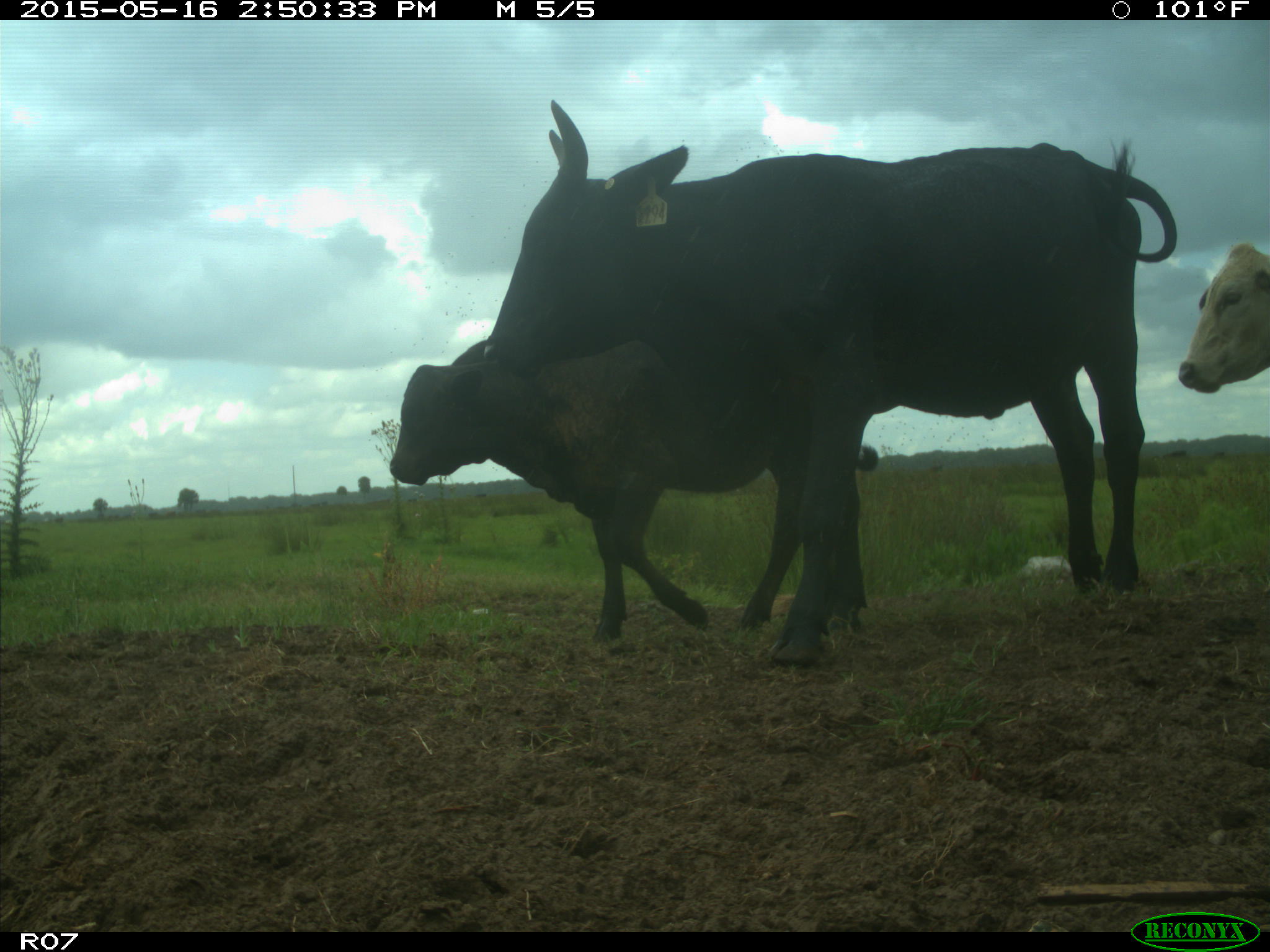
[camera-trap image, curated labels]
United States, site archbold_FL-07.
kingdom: Animalia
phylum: Chordata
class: Mammalia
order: Artiodactyla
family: Bovidae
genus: Bos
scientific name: Bos taurus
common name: domestic cow